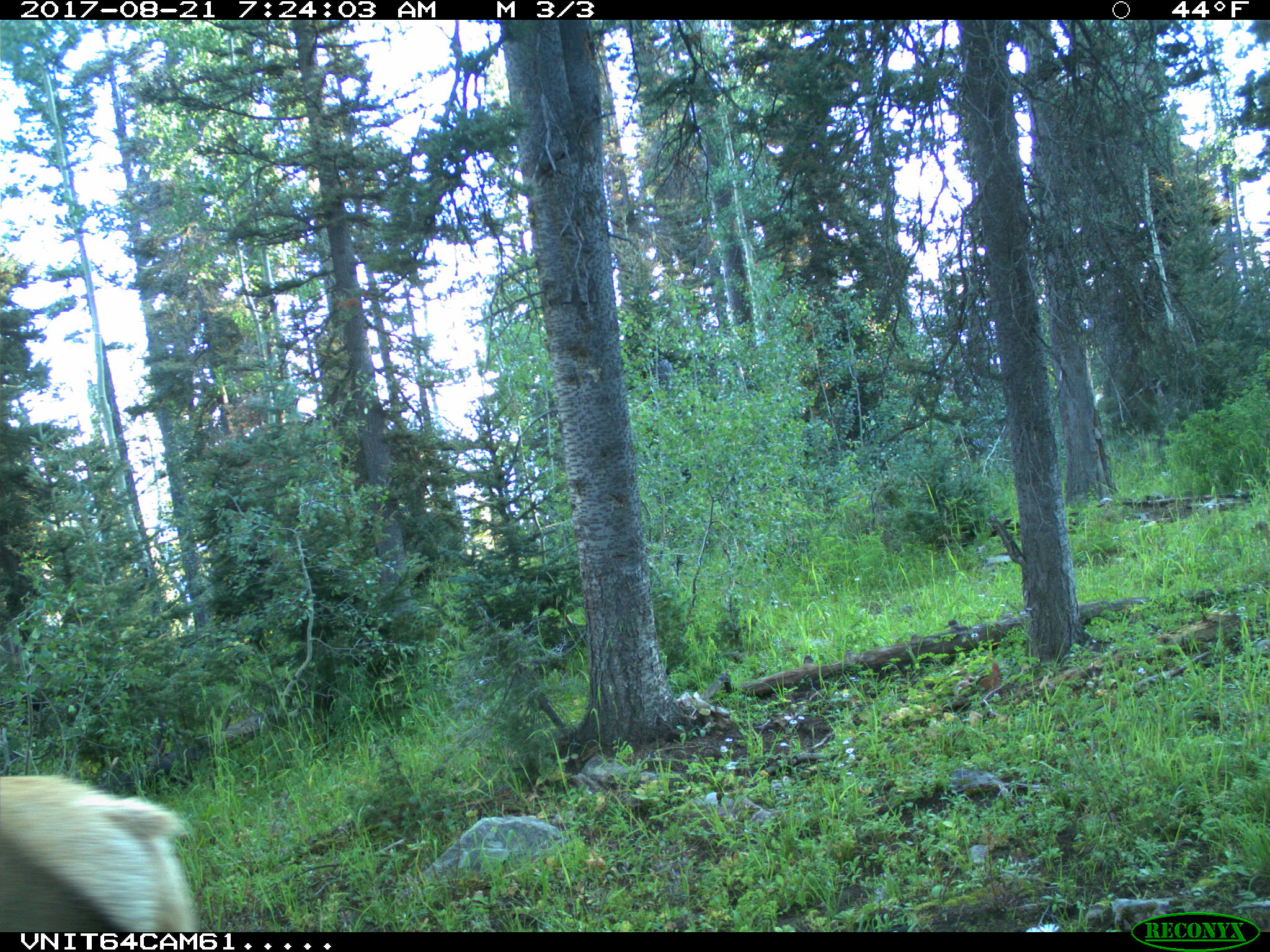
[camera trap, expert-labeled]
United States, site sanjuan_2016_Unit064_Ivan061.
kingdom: Animalia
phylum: Chordata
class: Mammalia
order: Artiodactyla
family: Cervidae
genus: Cervus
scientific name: Cervus elaphus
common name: red deer